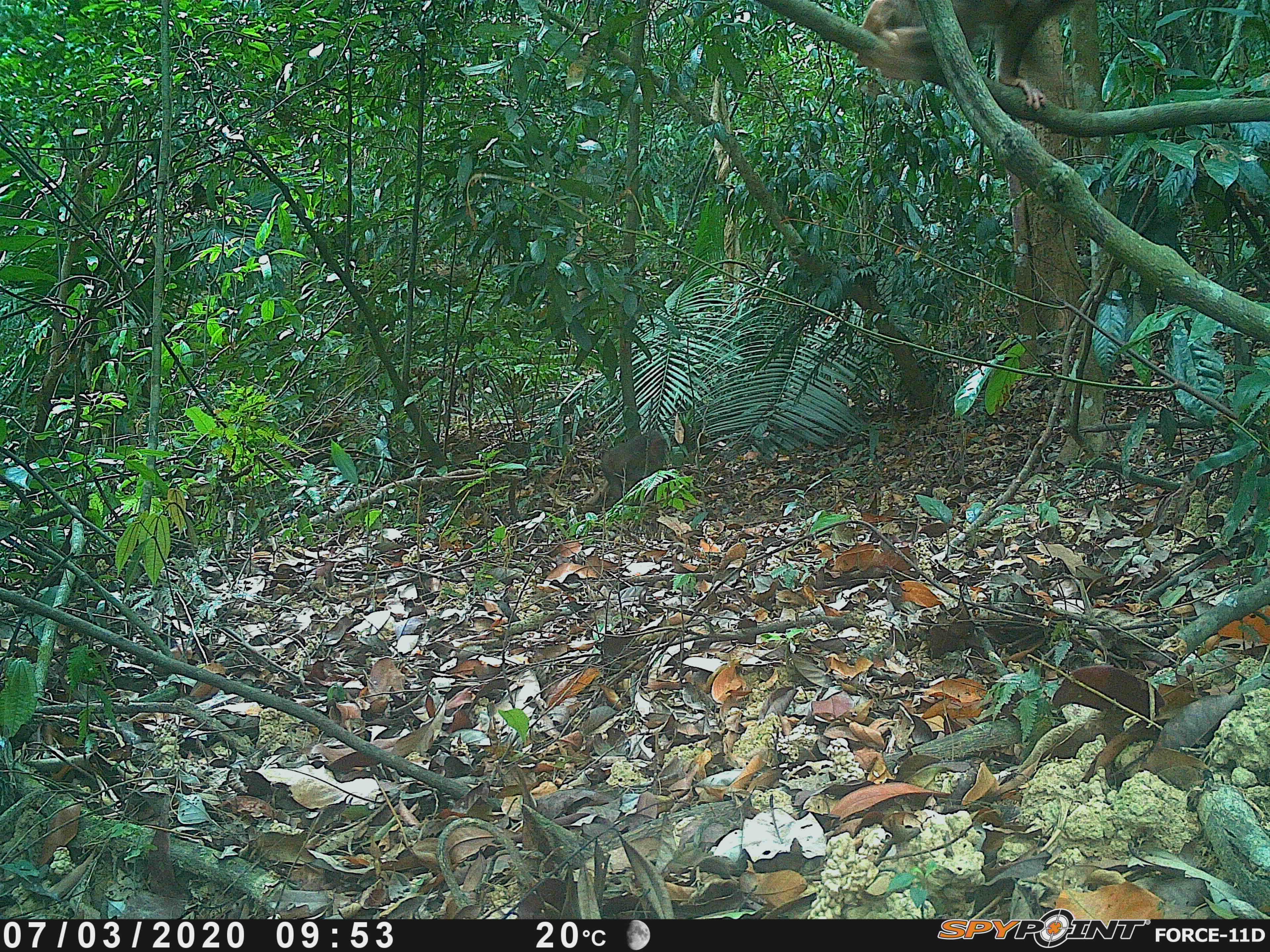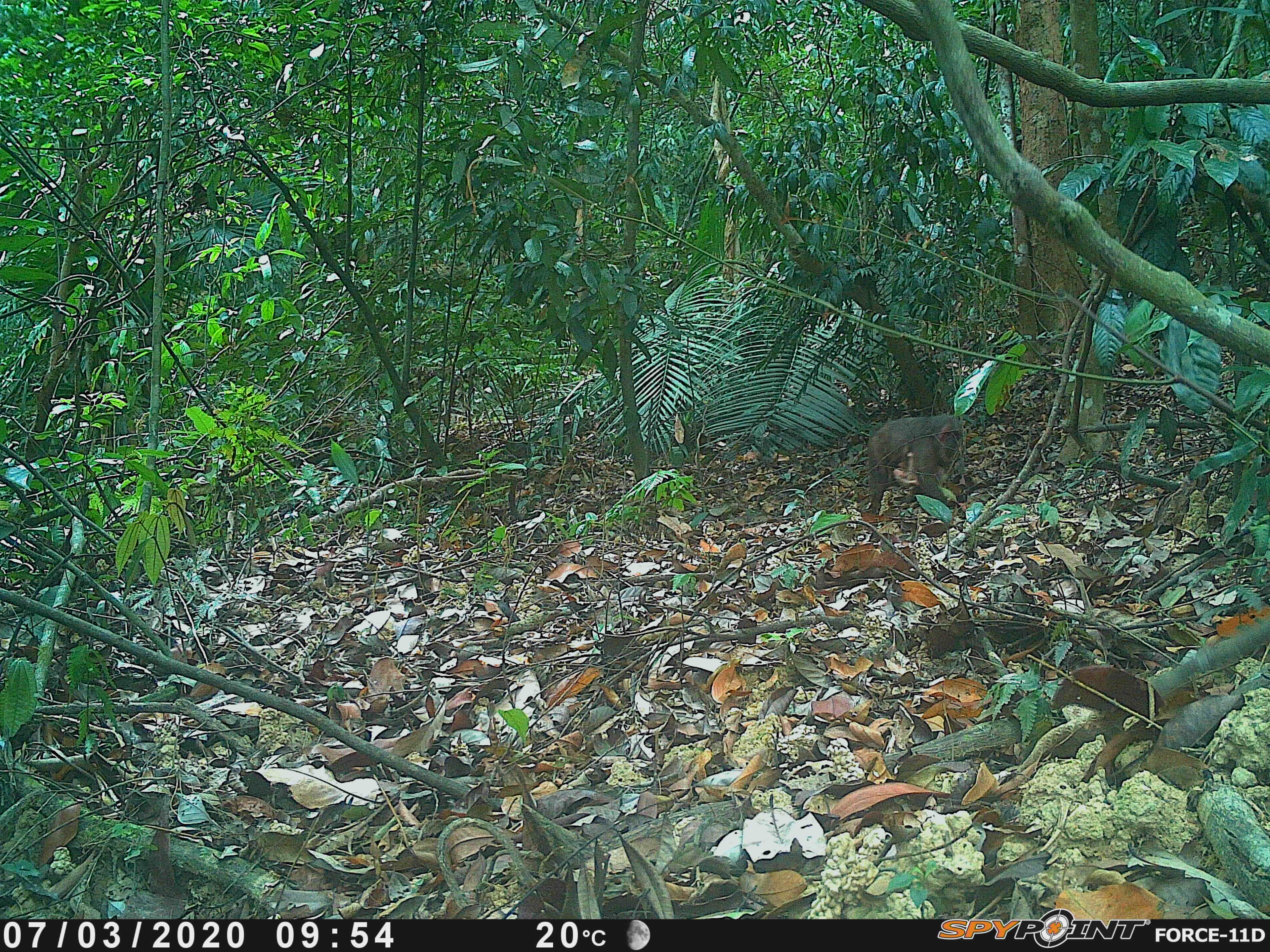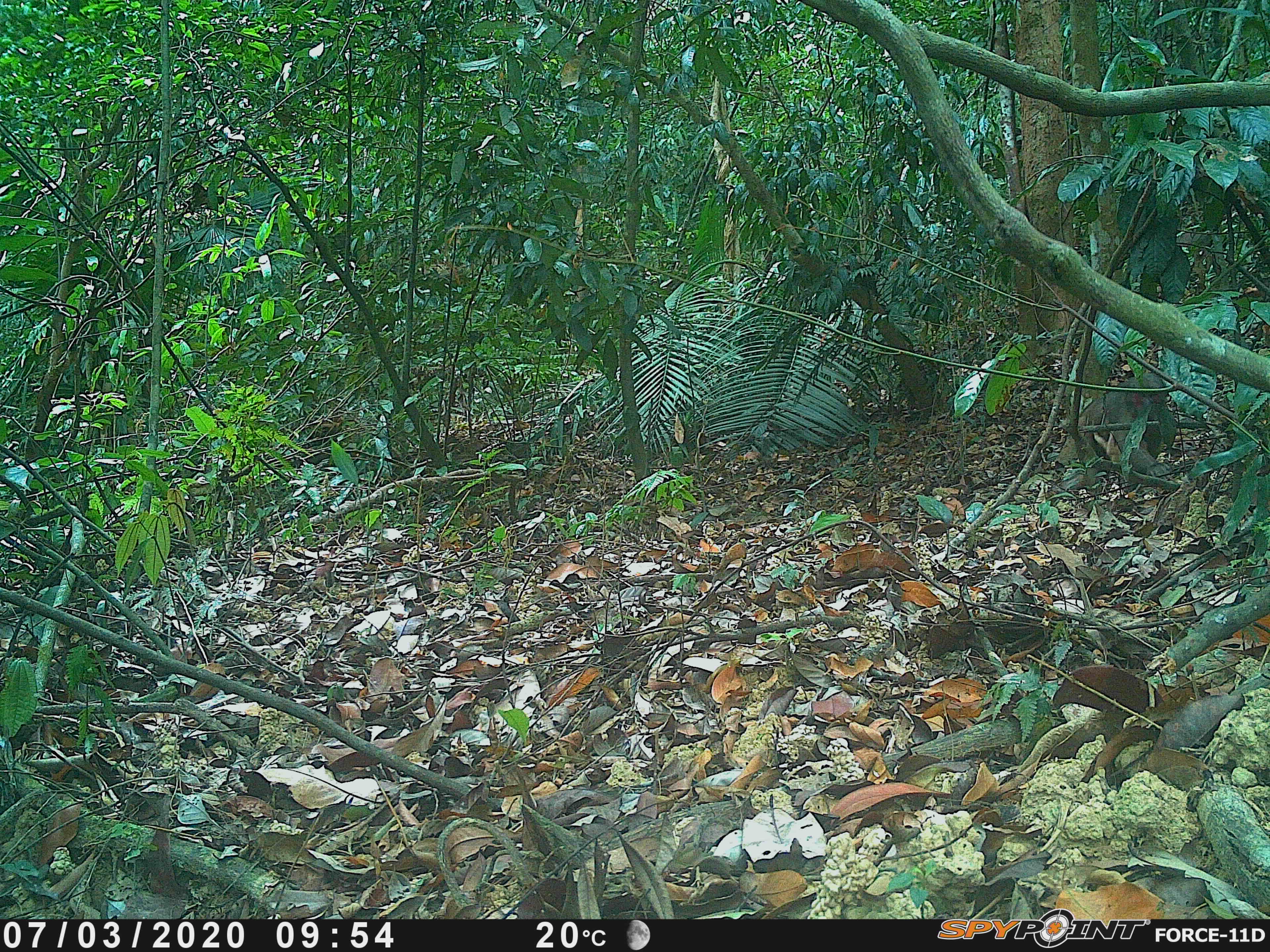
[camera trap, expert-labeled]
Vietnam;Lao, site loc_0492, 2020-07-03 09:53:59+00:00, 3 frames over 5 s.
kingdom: Animalia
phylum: Chordata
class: Mammalia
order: Primates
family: Cercopithecidae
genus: Macaca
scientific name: Macaca arctoides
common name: stump-tailed macaque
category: stump tailed macaque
Stump tailed macaque (stump-tailed macaque) (Macaca arctoides). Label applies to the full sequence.